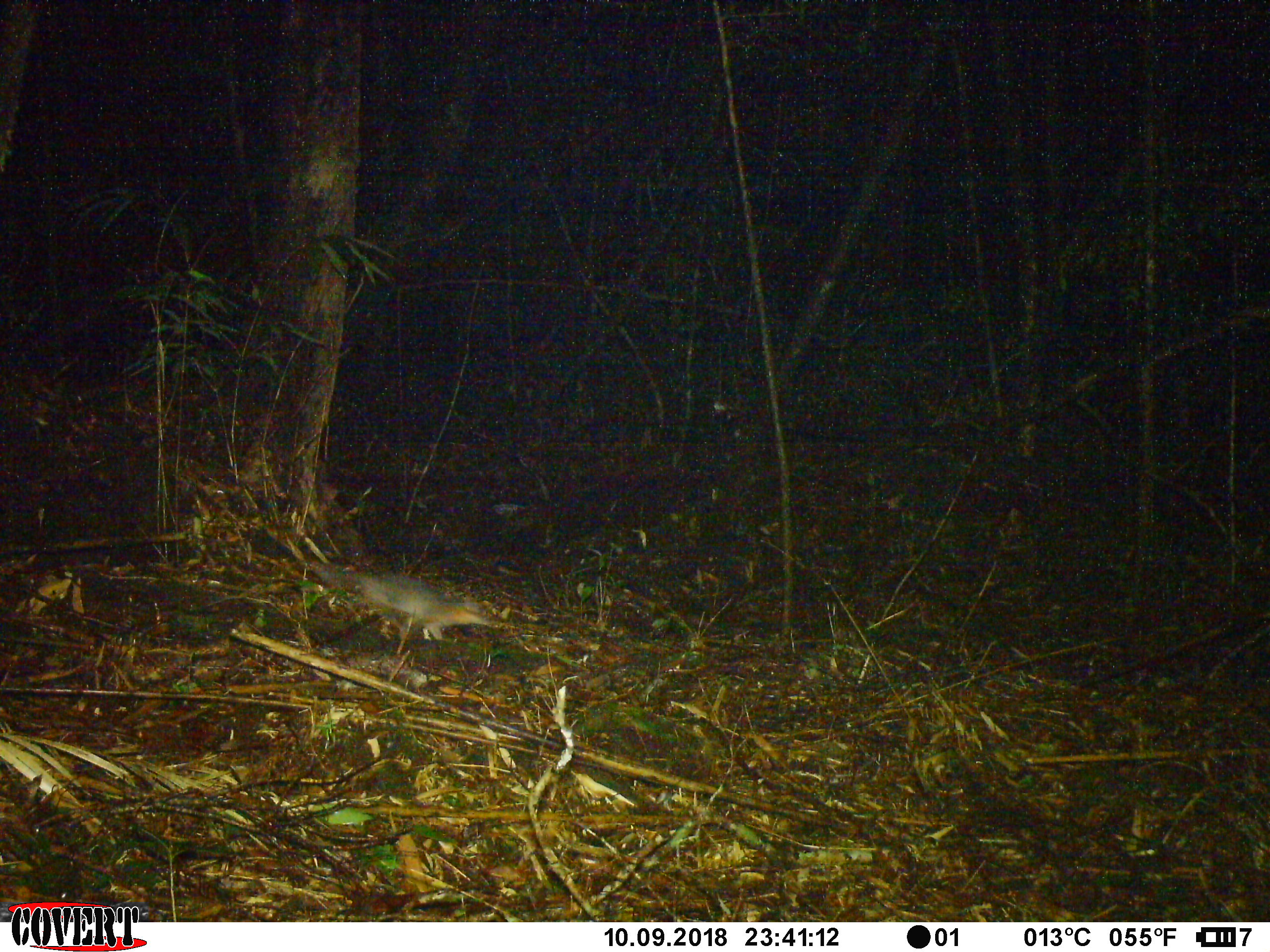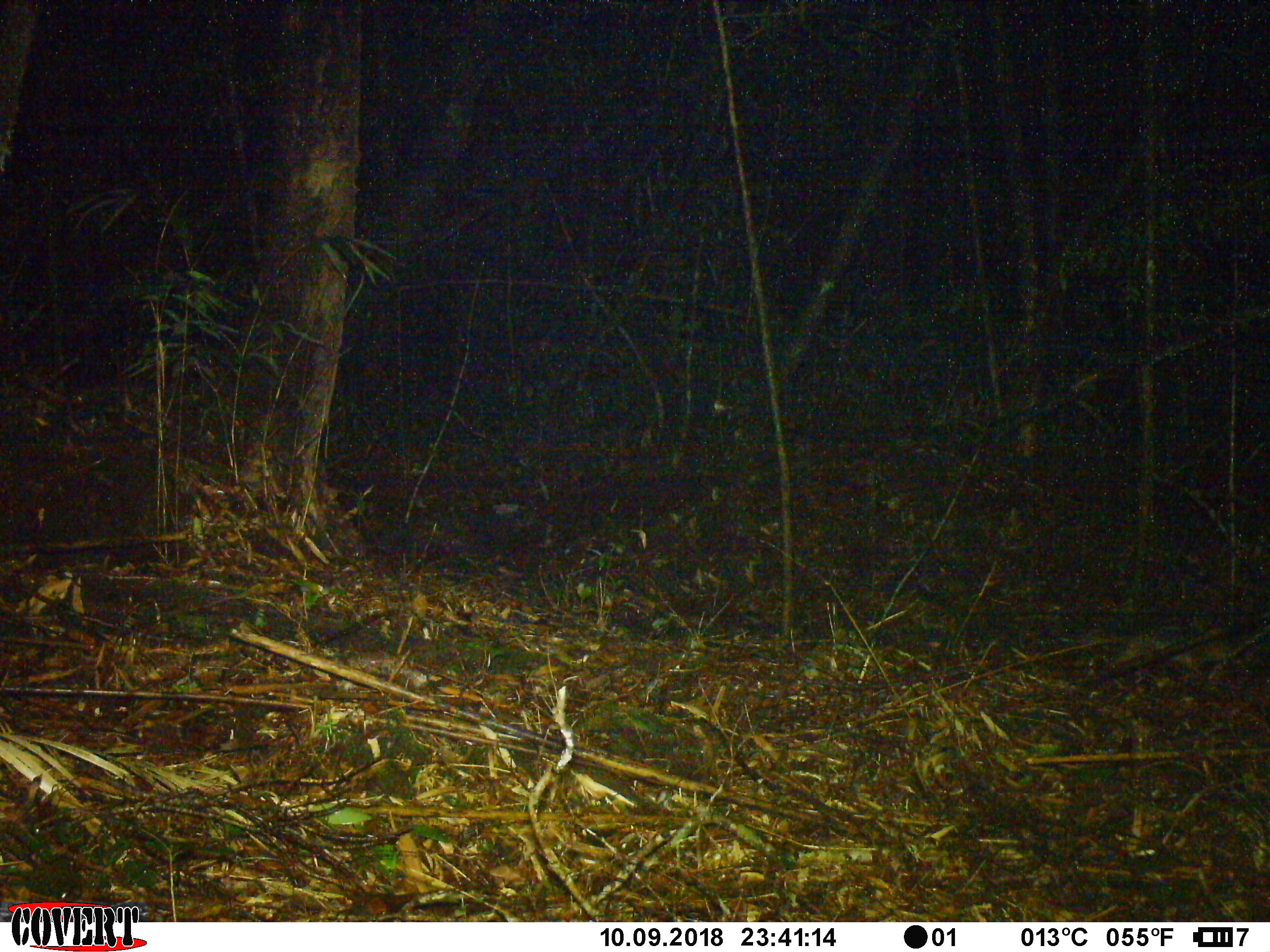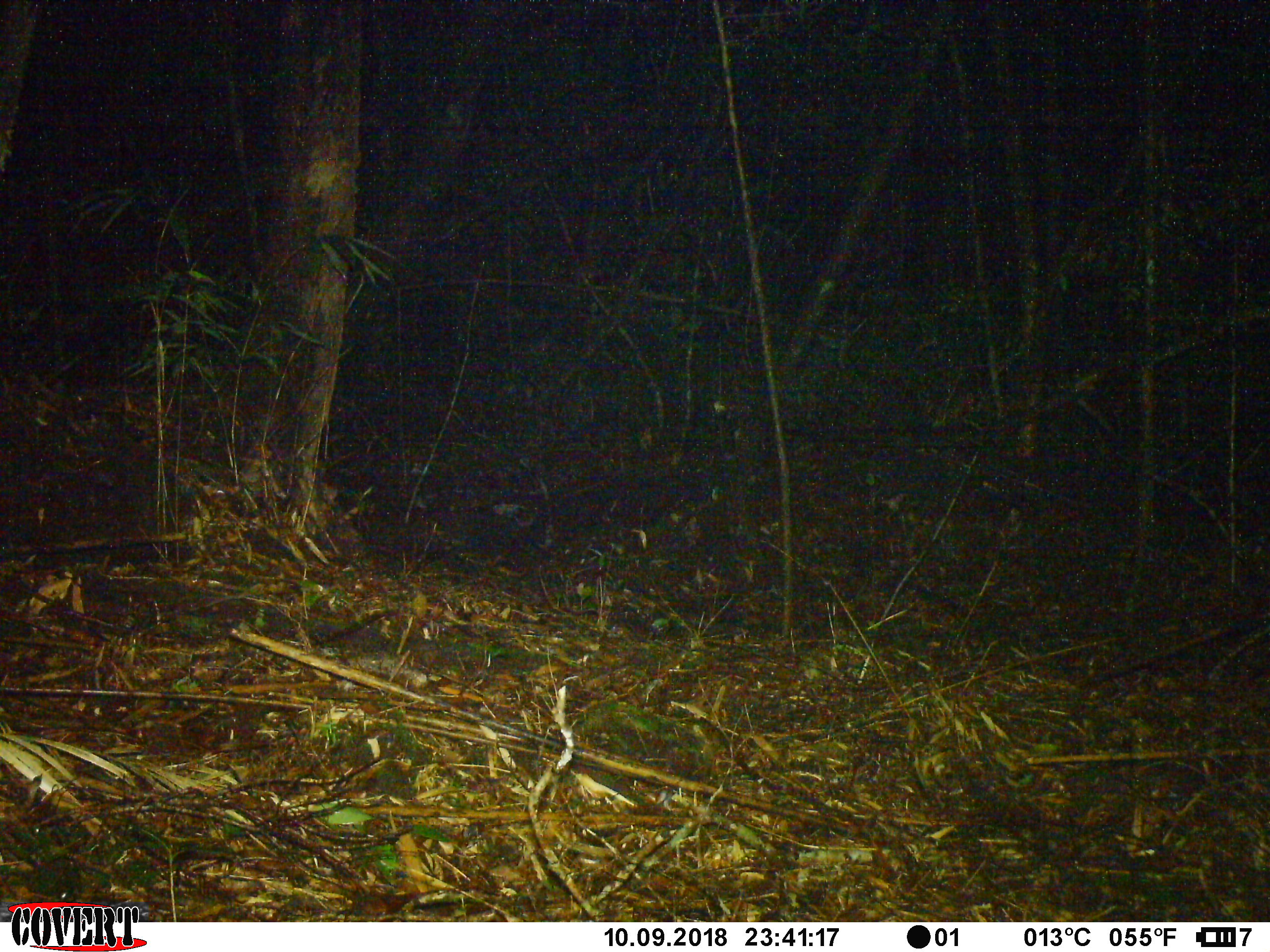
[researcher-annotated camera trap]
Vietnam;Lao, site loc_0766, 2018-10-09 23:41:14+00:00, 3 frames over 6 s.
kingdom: Animalia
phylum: Chordata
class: Mammalia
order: Carnivora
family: Mustelidae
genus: Melogale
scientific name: Melogale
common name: ferret badger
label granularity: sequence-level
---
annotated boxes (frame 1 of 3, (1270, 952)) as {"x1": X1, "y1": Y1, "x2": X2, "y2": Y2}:
ferret badger: {"x1": 261, "y1": 522, "x2": 495, "y2": 643}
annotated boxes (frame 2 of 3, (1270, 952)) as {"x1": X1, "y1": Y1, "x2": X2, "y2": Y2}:
ferret badger: {"x1": 1092, "y1": 626, "x2": 1254, "y2": 677}